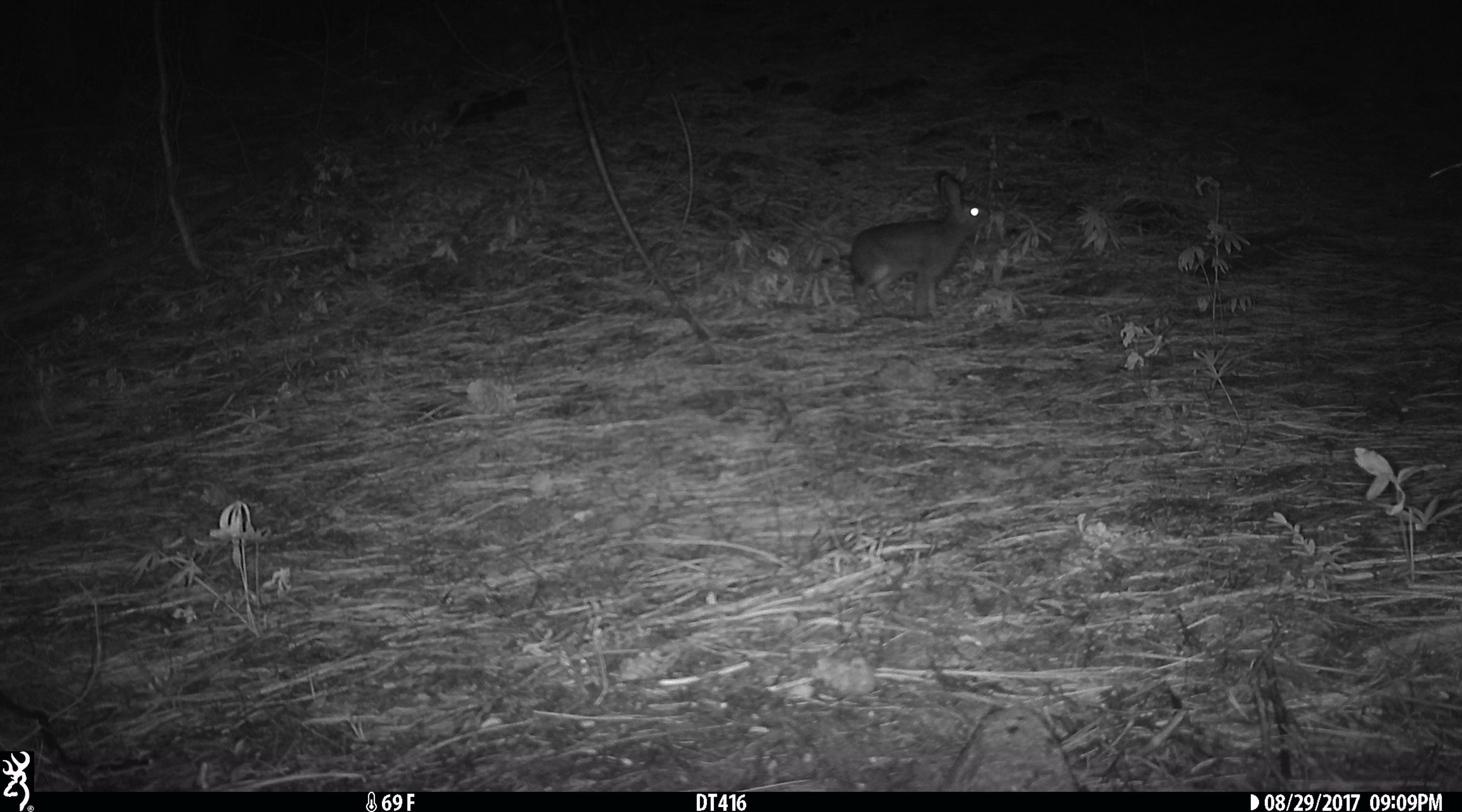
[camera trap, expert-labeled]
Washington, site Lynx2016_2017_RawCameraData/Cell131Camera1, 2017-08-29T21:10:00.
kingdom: Animalia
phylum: Chordata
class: Mammalia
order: Lagomorpha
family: Leporidae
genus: Lepus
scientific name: Lepus americanus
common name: snowshoe hare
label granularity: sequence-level